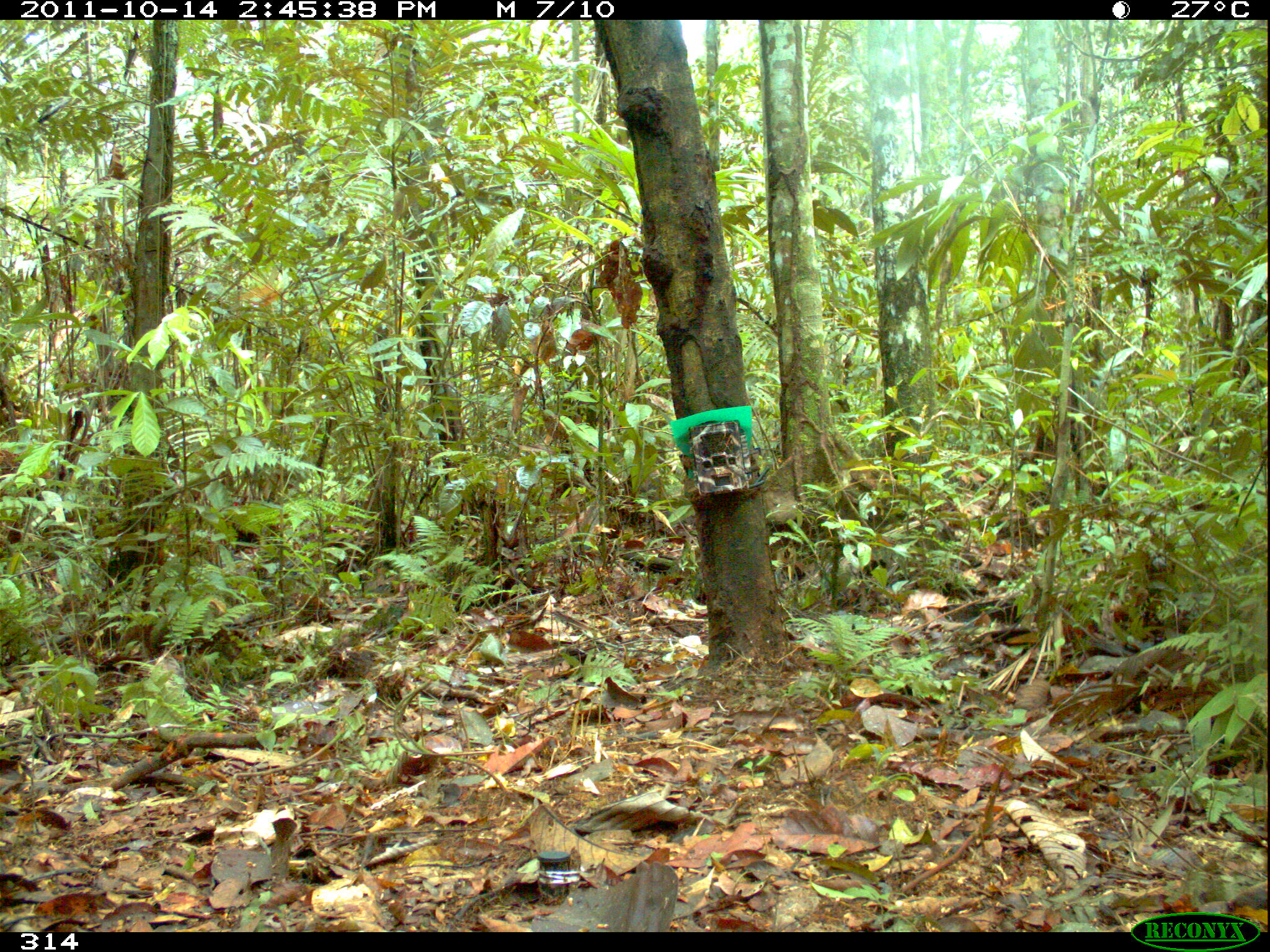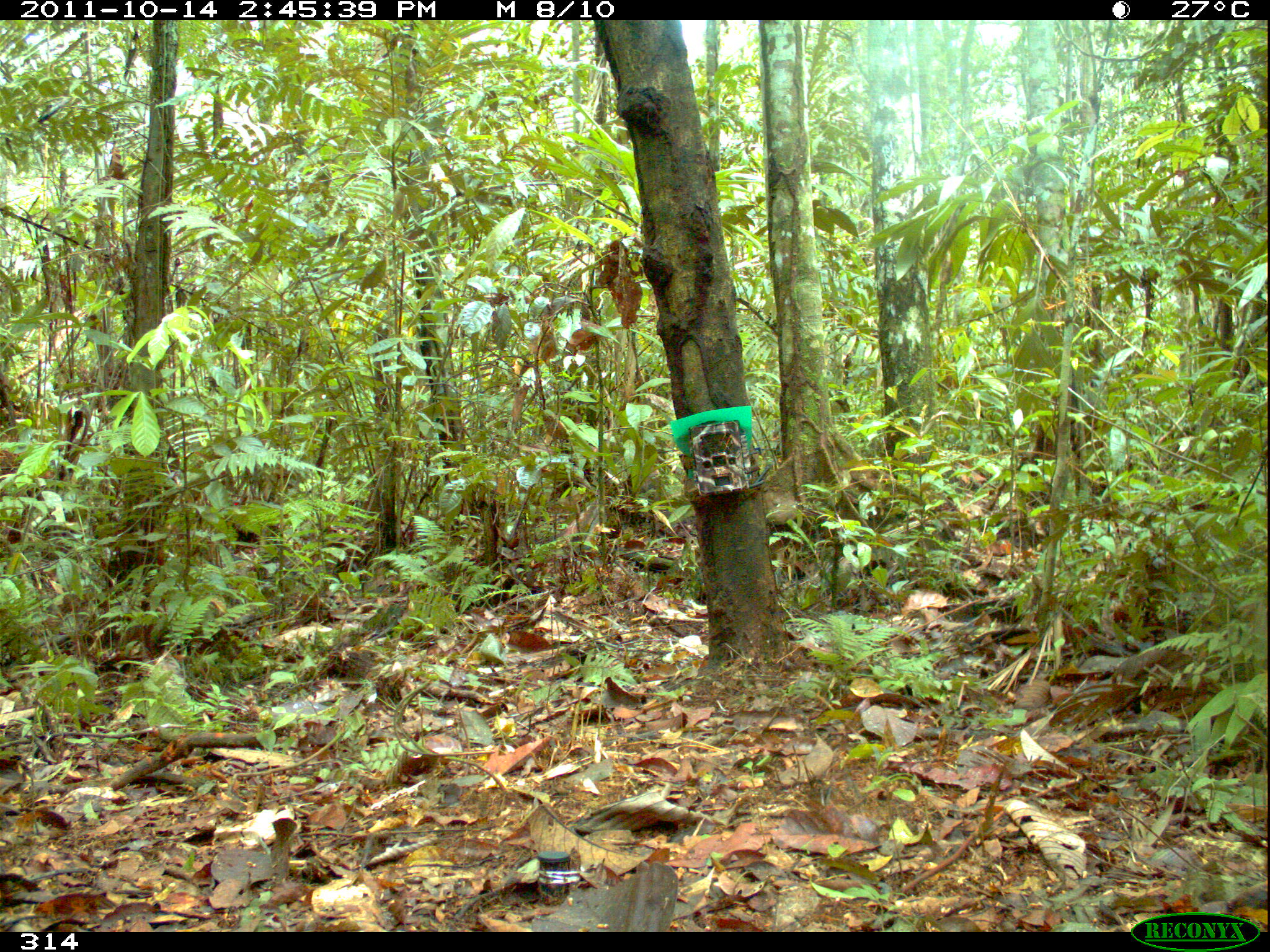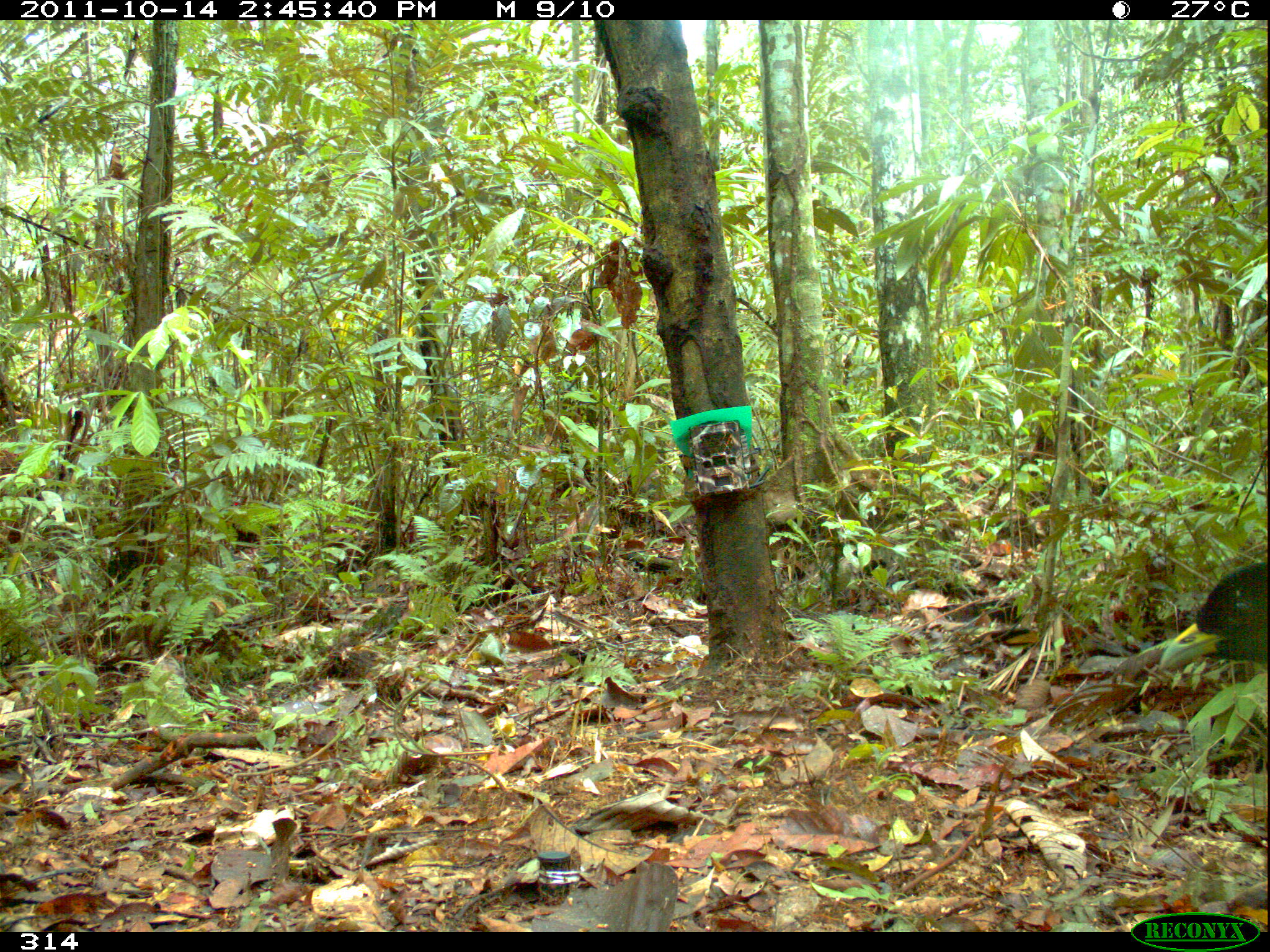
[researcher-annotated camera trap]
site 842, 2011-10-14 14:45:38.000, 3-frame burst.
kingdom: Animalia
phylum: Chordata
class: Aves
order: Gruiformes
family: Psophiidae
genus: Psophia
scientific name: Psophia leucoptera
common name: pale-winged trumpeter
Psophia leucoptera (pale-winged trumpeter).